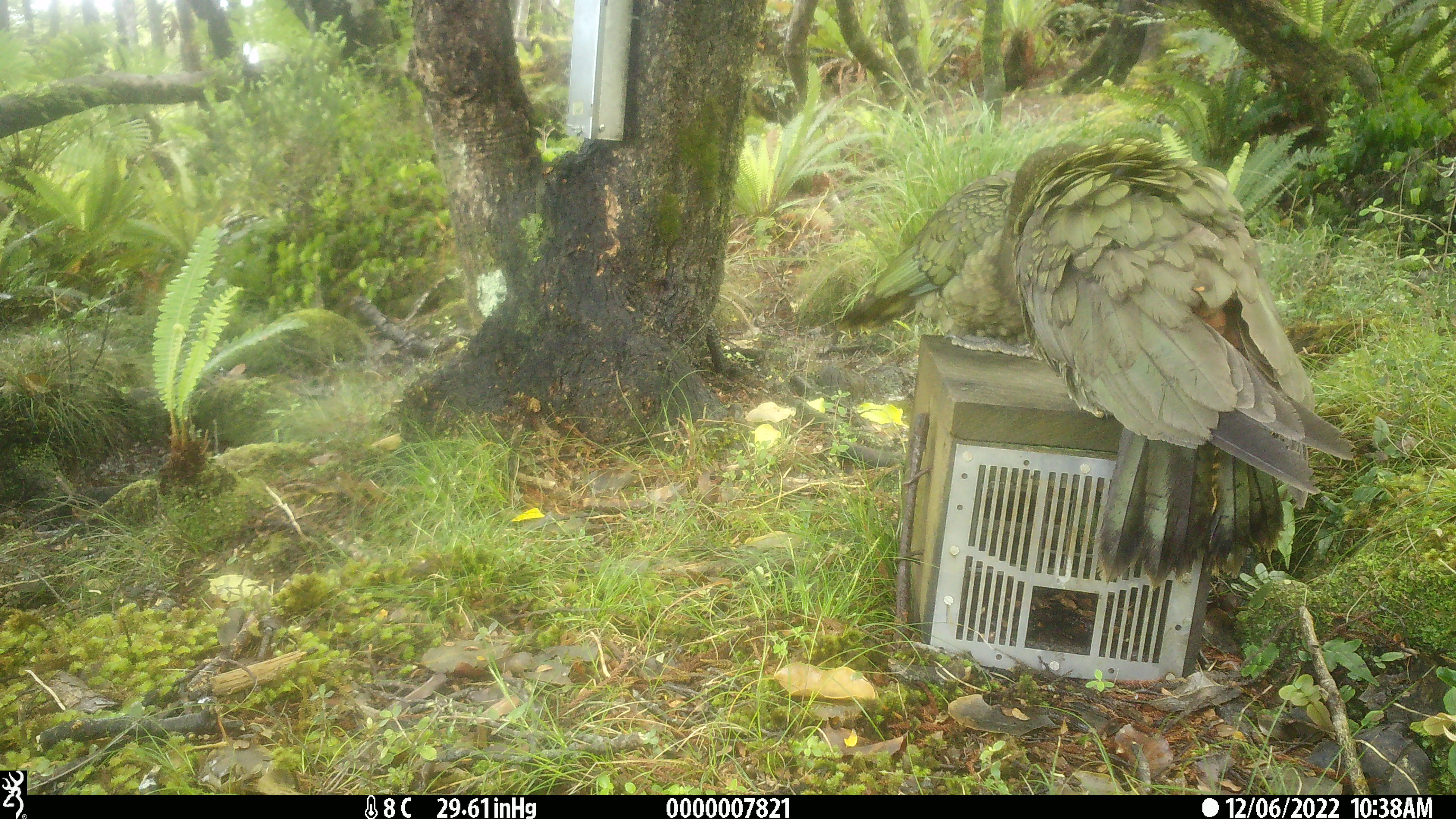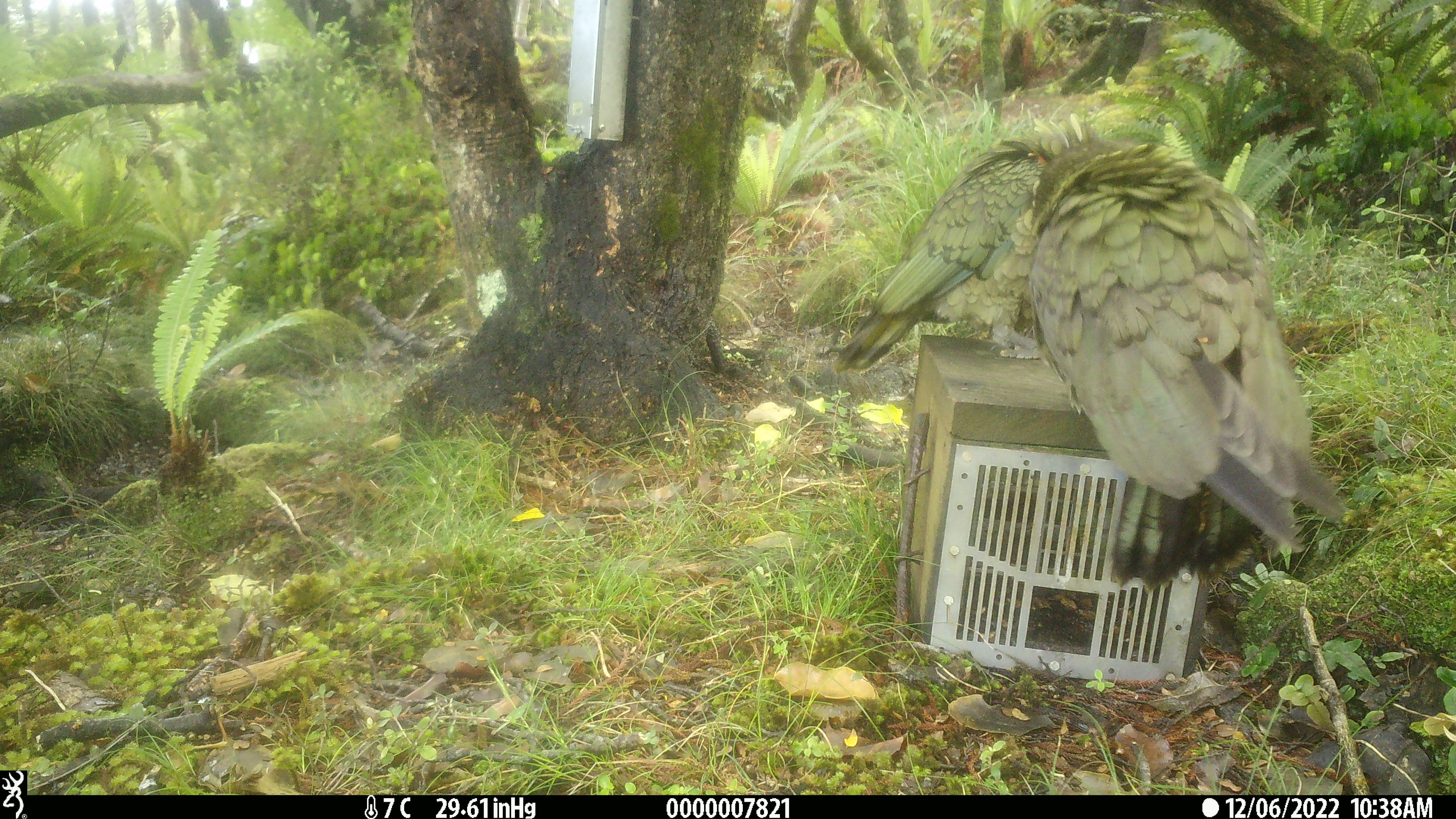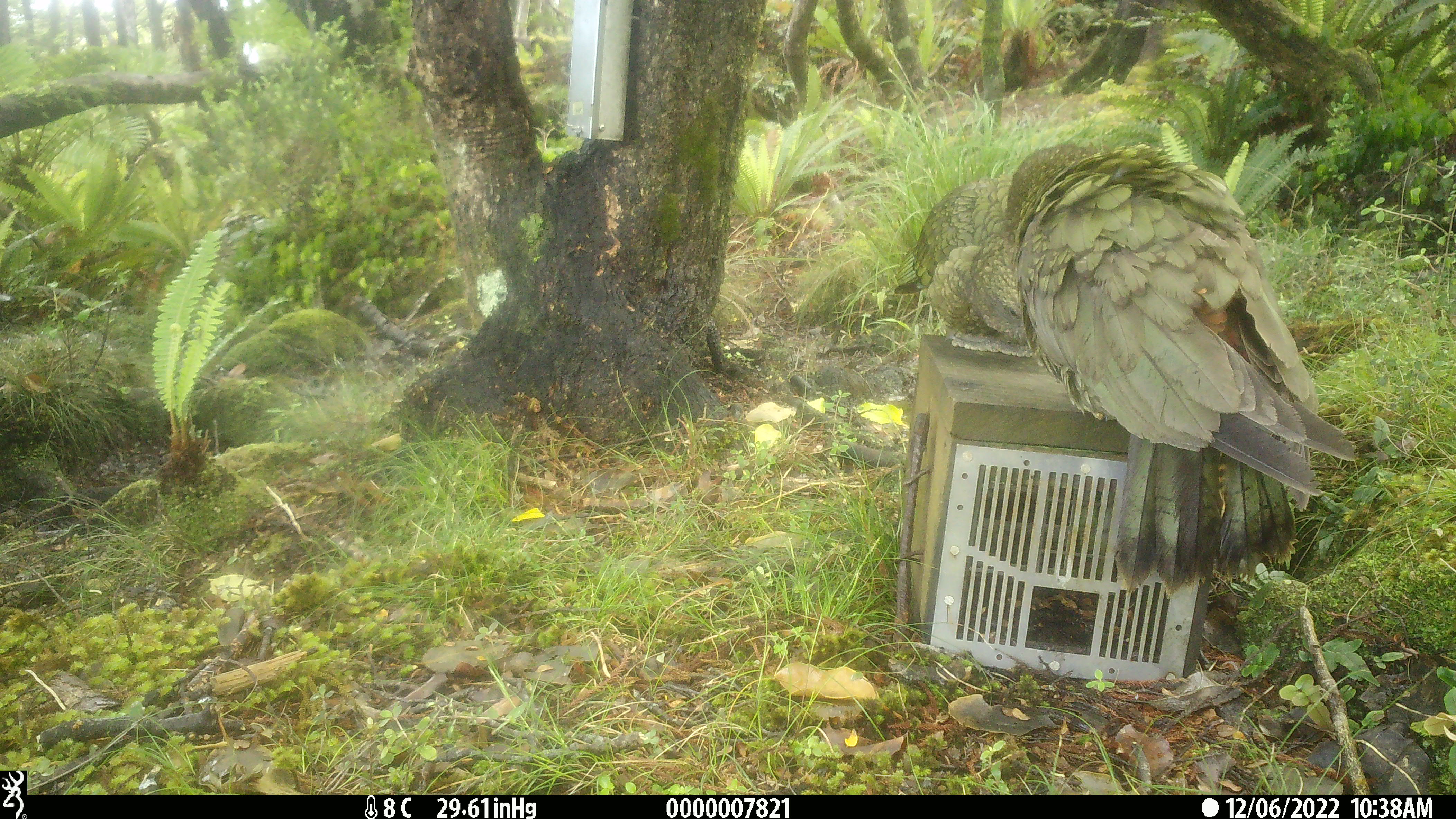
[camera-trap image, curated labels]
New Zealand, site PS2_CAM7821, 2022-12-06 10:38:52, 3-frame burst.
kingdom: Animalia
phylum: Chordata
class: Aves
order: Psittaciformes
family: Strigopidae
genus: Nestor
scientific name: Nestor notabilis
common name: kea